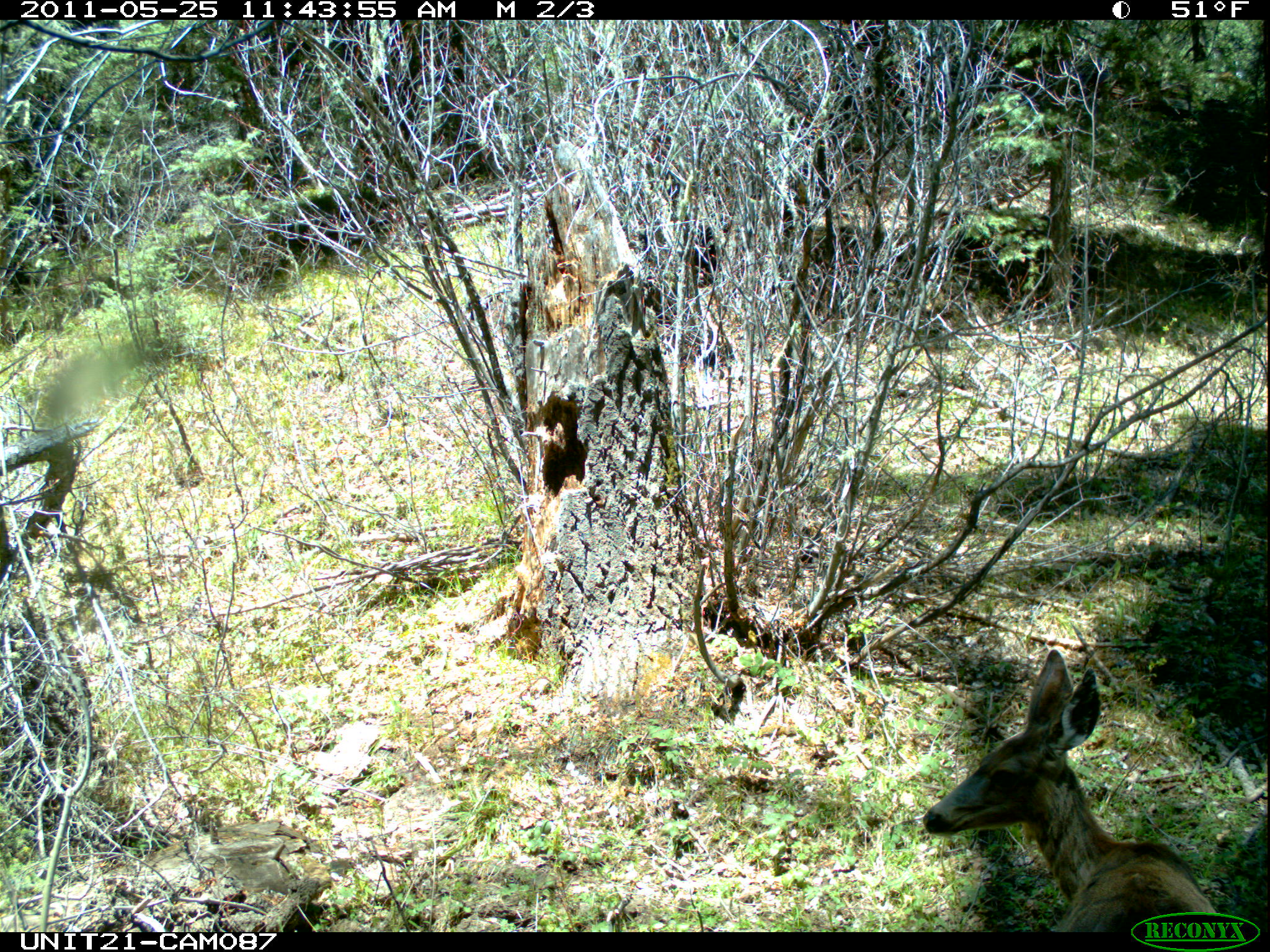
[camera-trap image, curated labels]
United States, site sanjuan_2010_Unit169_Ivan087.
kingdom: Animalia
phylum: Chordata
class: Mammalia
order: Artiodactyla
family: Cervidae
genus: Odocoileus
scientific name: Odocoileus hemionus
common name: mule deer